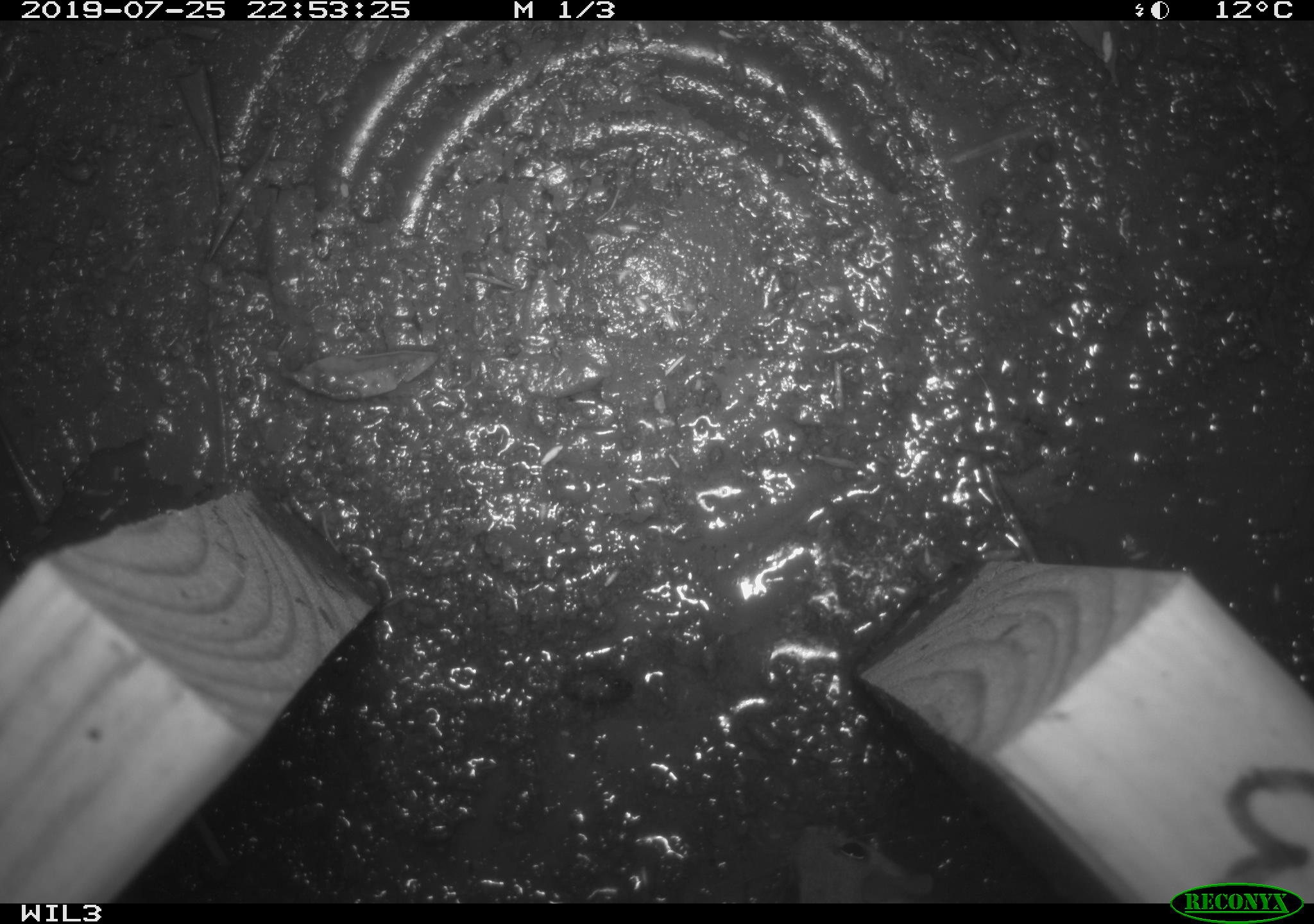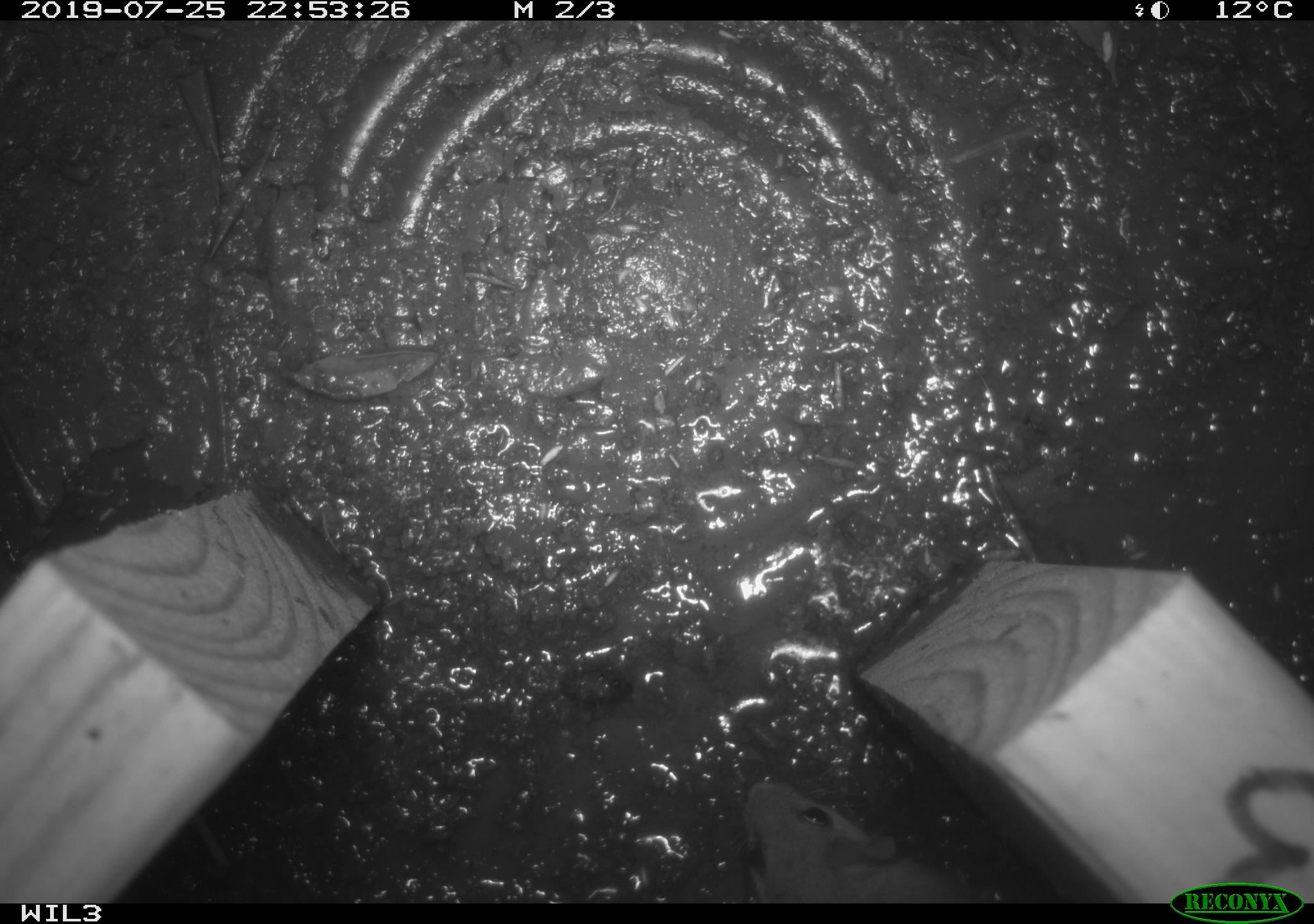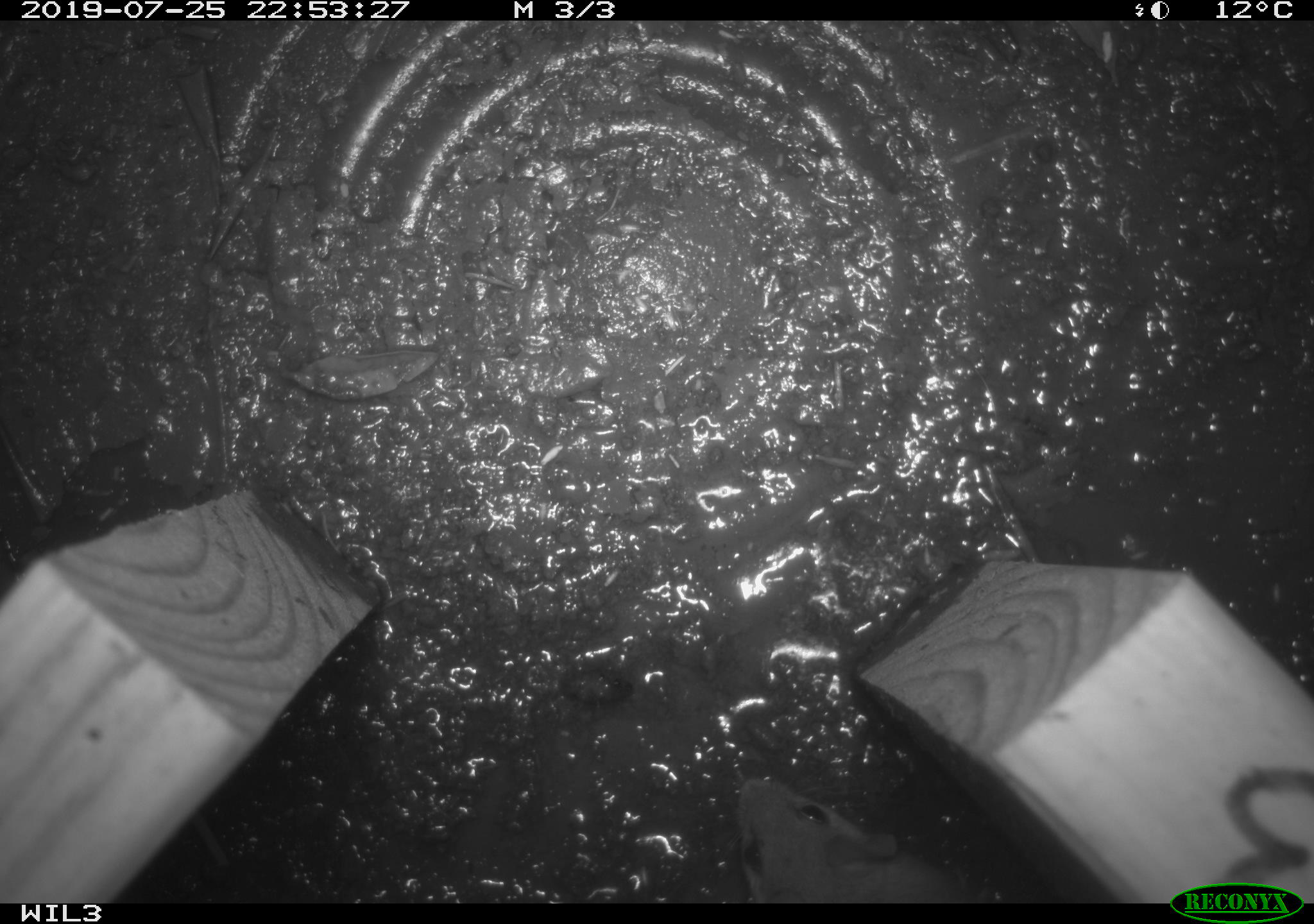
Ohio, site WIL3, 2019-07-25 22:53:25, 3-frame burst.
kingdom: Animalia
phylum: Chordata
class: Mammalia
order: Rodentia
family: Cricetidae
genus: Peromyscus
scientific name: Peromyscus leucopus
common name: white-footed mouse